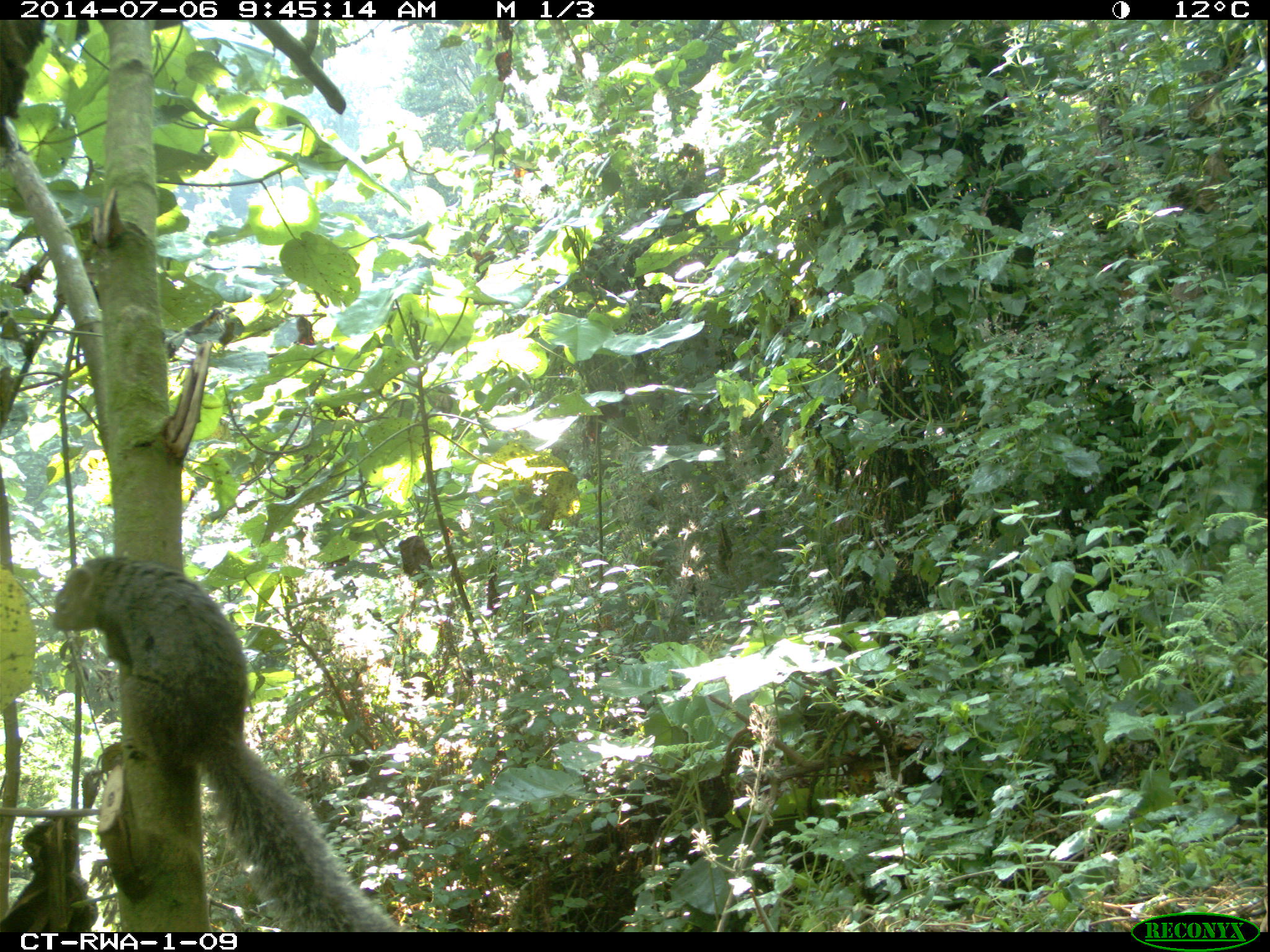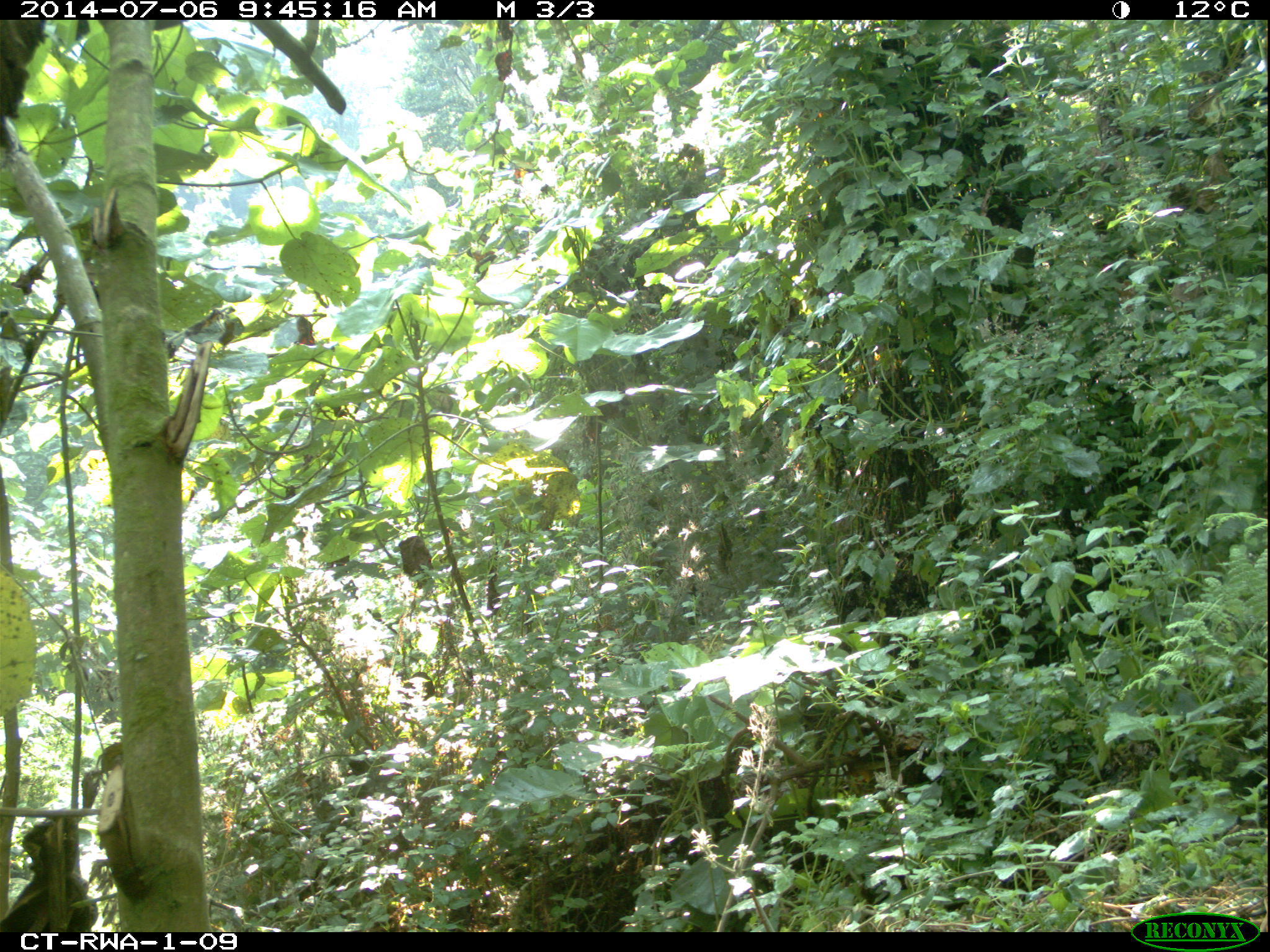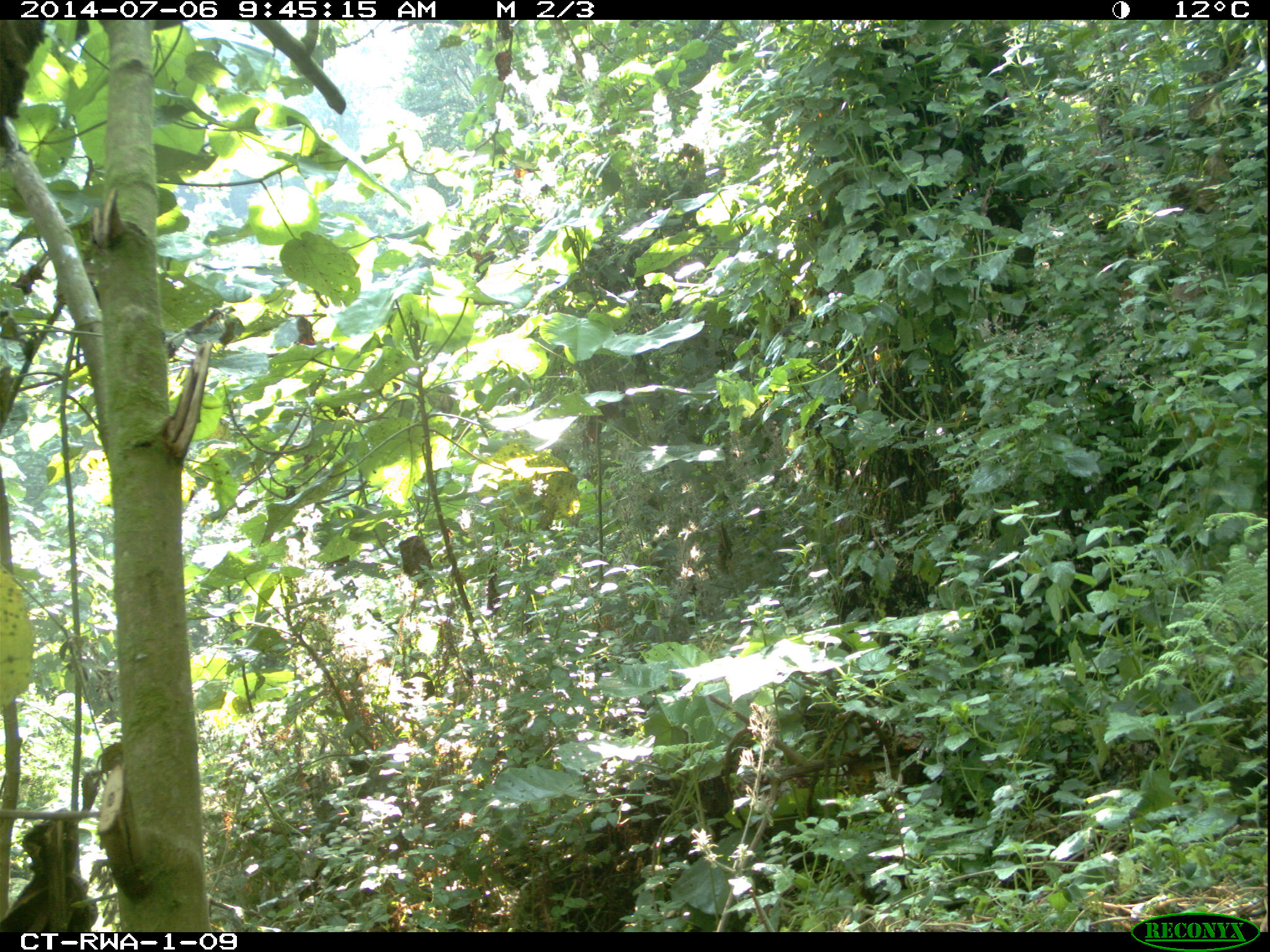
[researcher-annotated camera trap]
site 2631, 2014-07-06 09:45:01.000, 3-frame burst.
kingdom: Animalia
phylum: Chordata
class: Mammalia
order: Rodentia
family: Sciuridae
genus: Funisciurus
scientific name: Funisciurus carruthersi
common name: carruther's mountain squirrel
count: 1